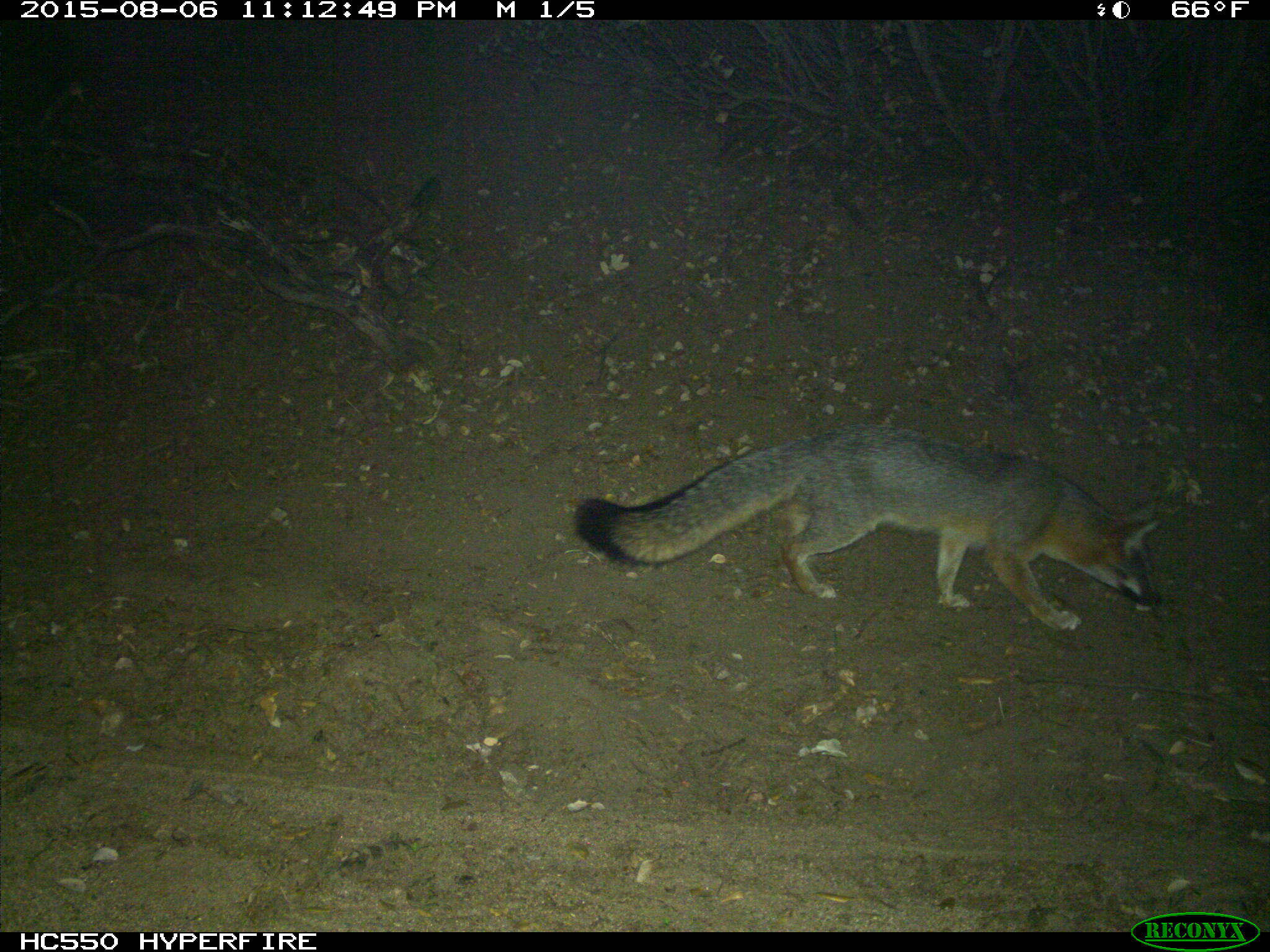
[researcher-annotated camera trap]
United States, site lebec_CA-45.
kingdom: Animalia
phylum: Chordata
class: Mammalia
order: Carnivora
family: Canidae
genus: Urocyon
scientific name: Urocyon cinereoargenteus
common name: gray fox